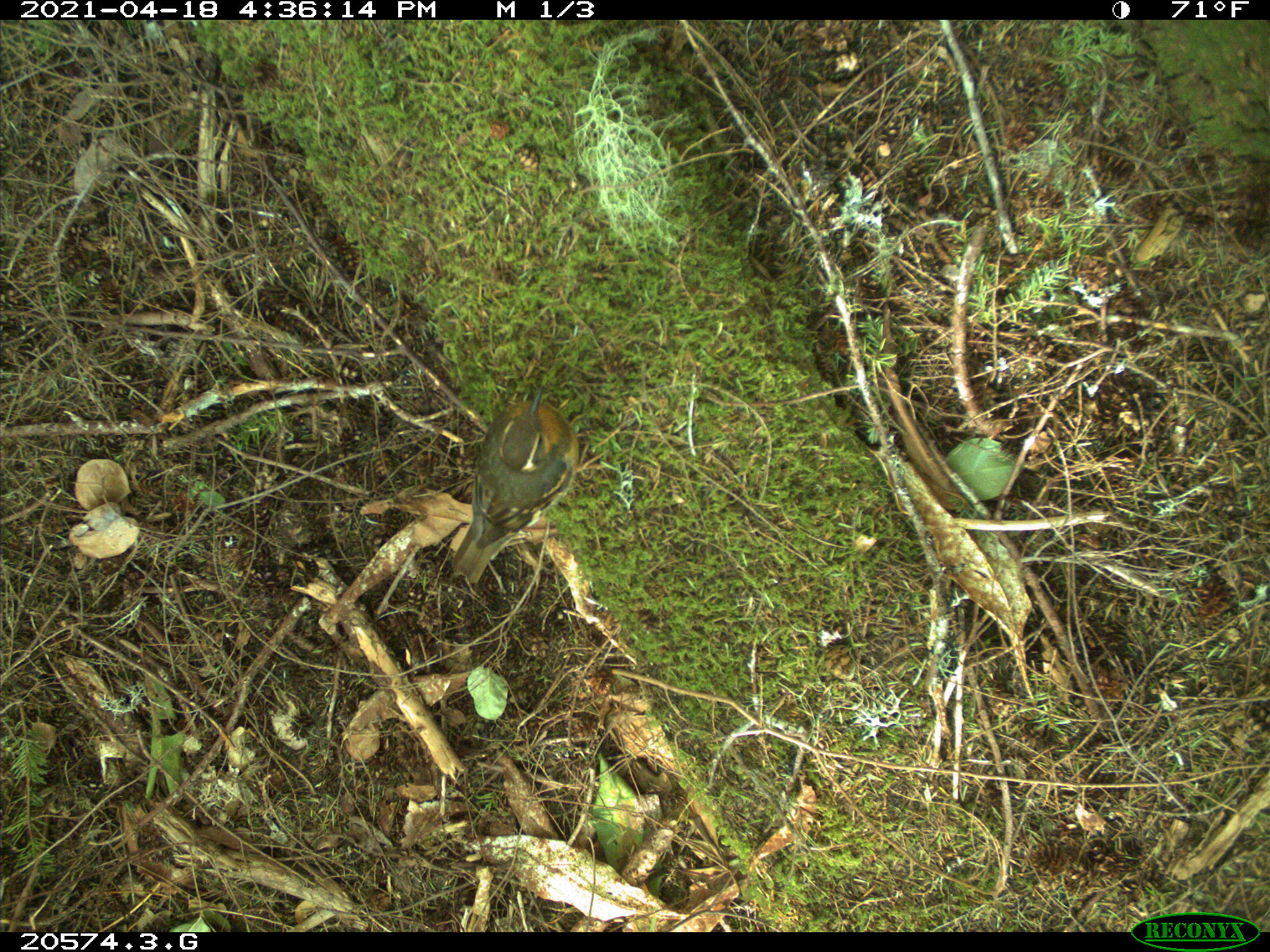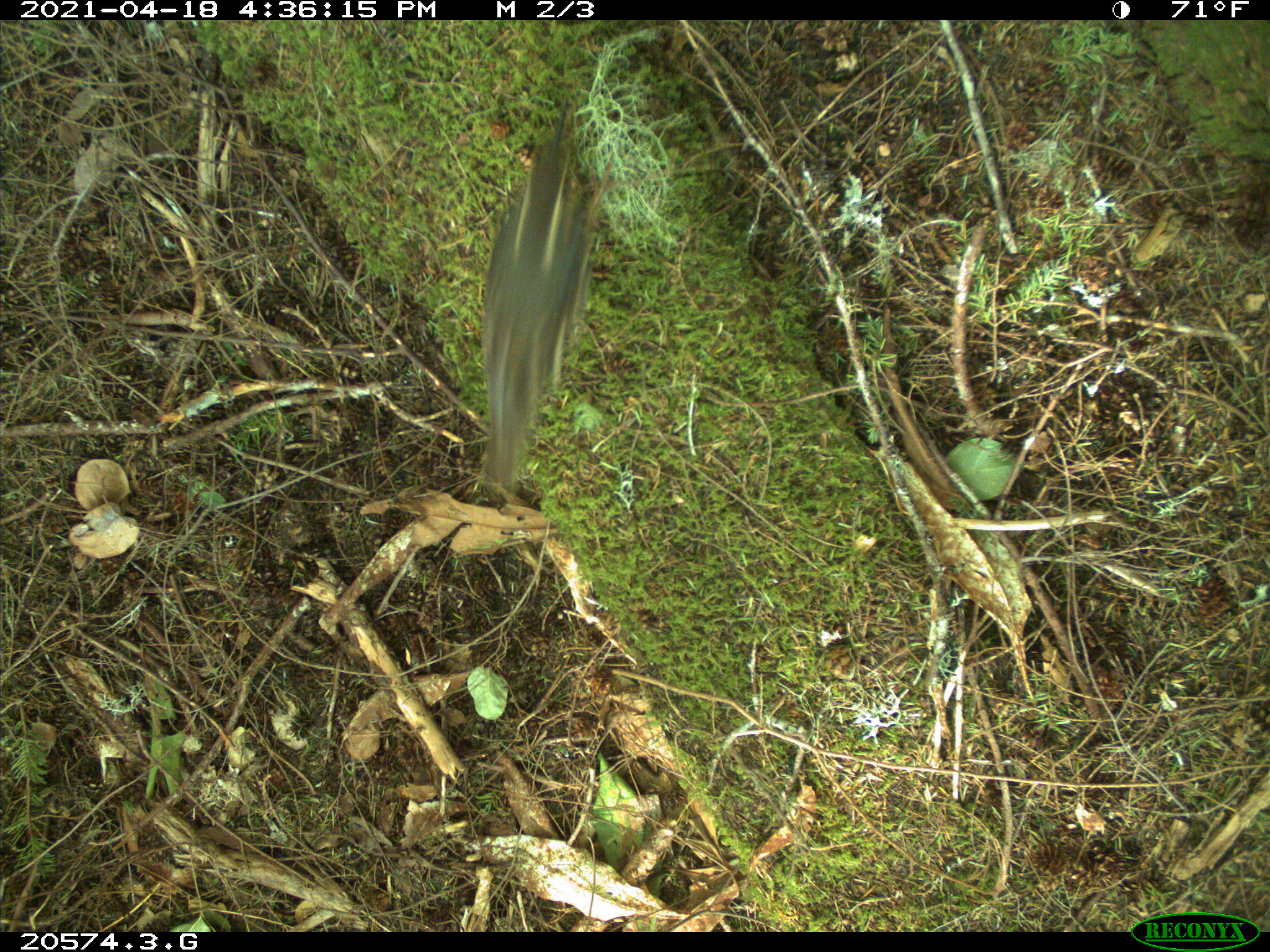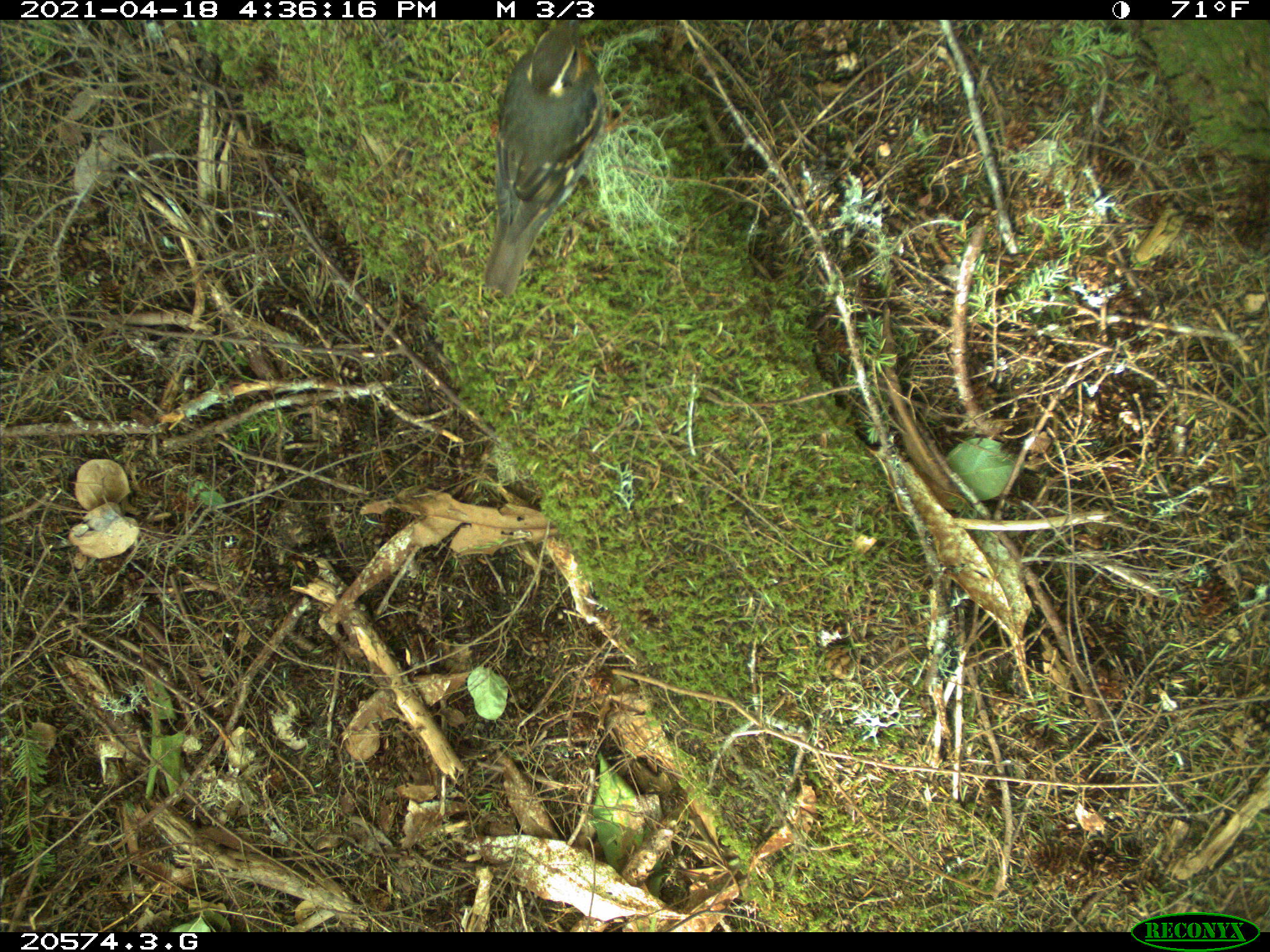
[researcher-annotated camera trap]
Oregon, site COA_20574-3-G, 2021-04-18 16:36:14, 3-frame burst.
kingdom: Animalia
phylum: Chordata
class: Aves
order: Passeriformes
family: Turdidae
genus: Ixoreus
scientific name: Ixoreus naevius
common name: varied thrush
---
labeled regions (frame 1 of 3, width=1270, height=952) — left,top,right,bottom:
varied thrush: 445,382,585,582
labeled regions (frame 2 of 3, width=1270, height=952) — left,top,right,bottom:
varied thrush: 469,101,615,486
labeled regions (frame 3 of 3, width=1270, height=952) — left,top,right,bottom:
varied thrush: 474,25,613,292